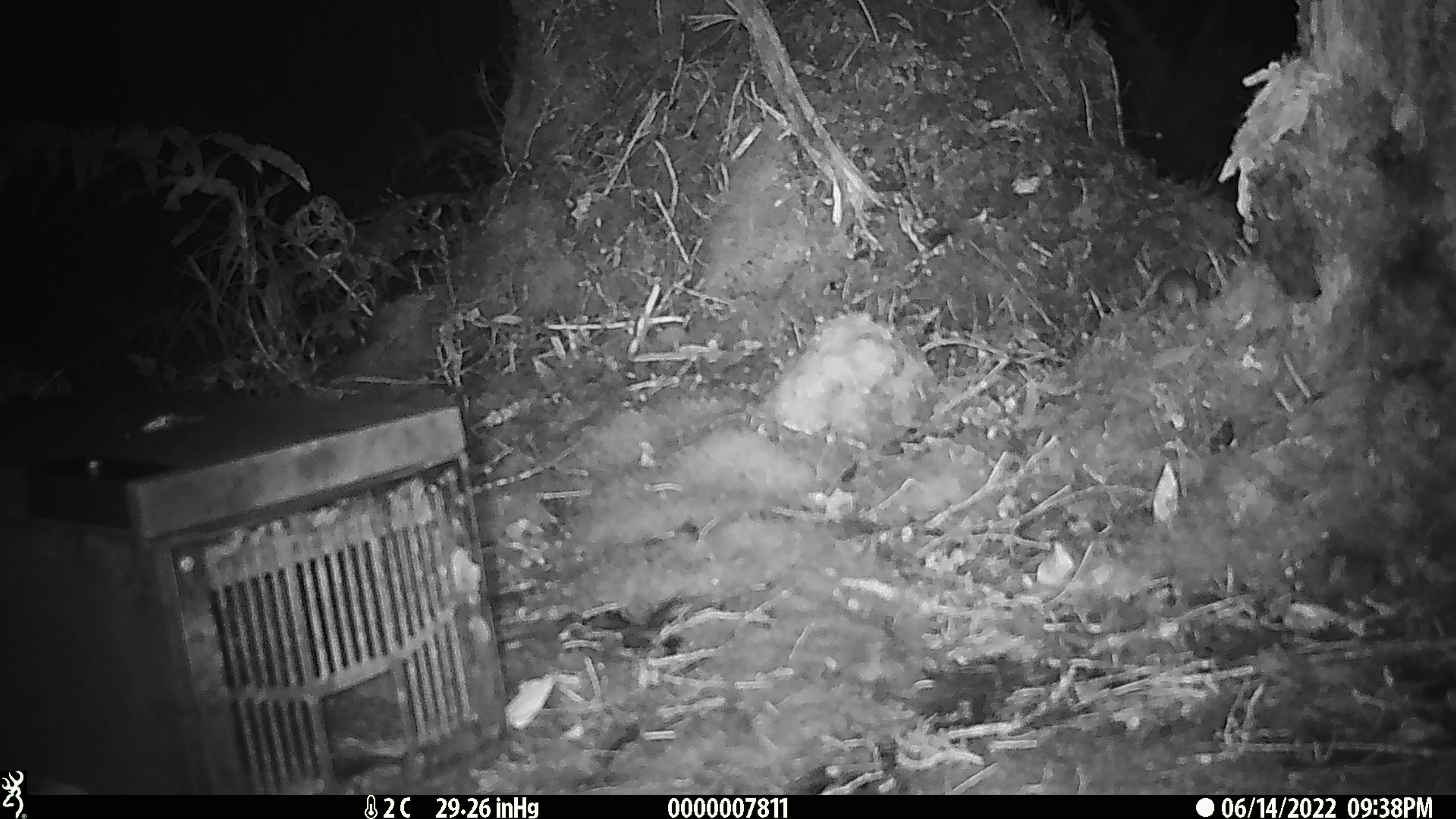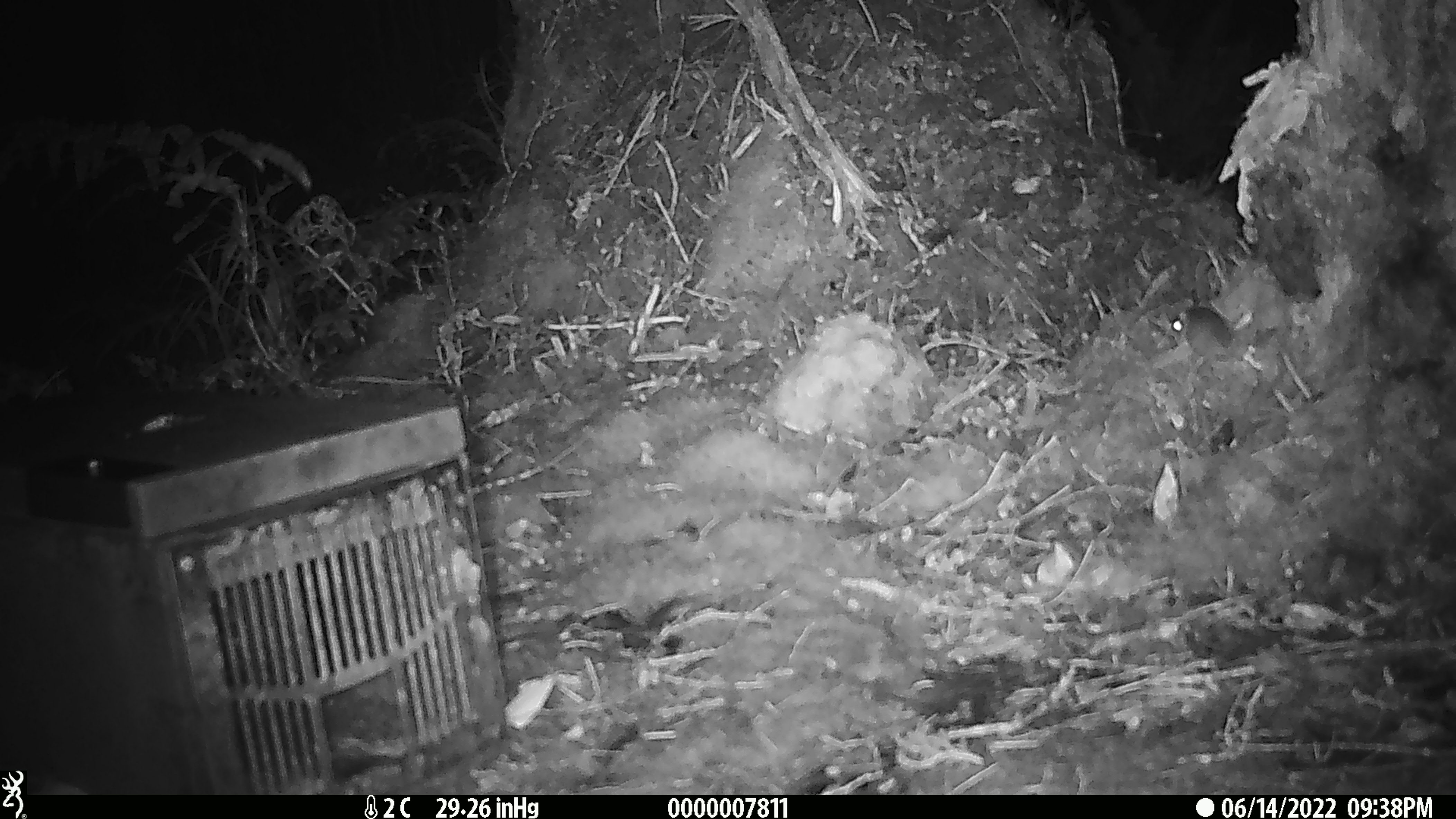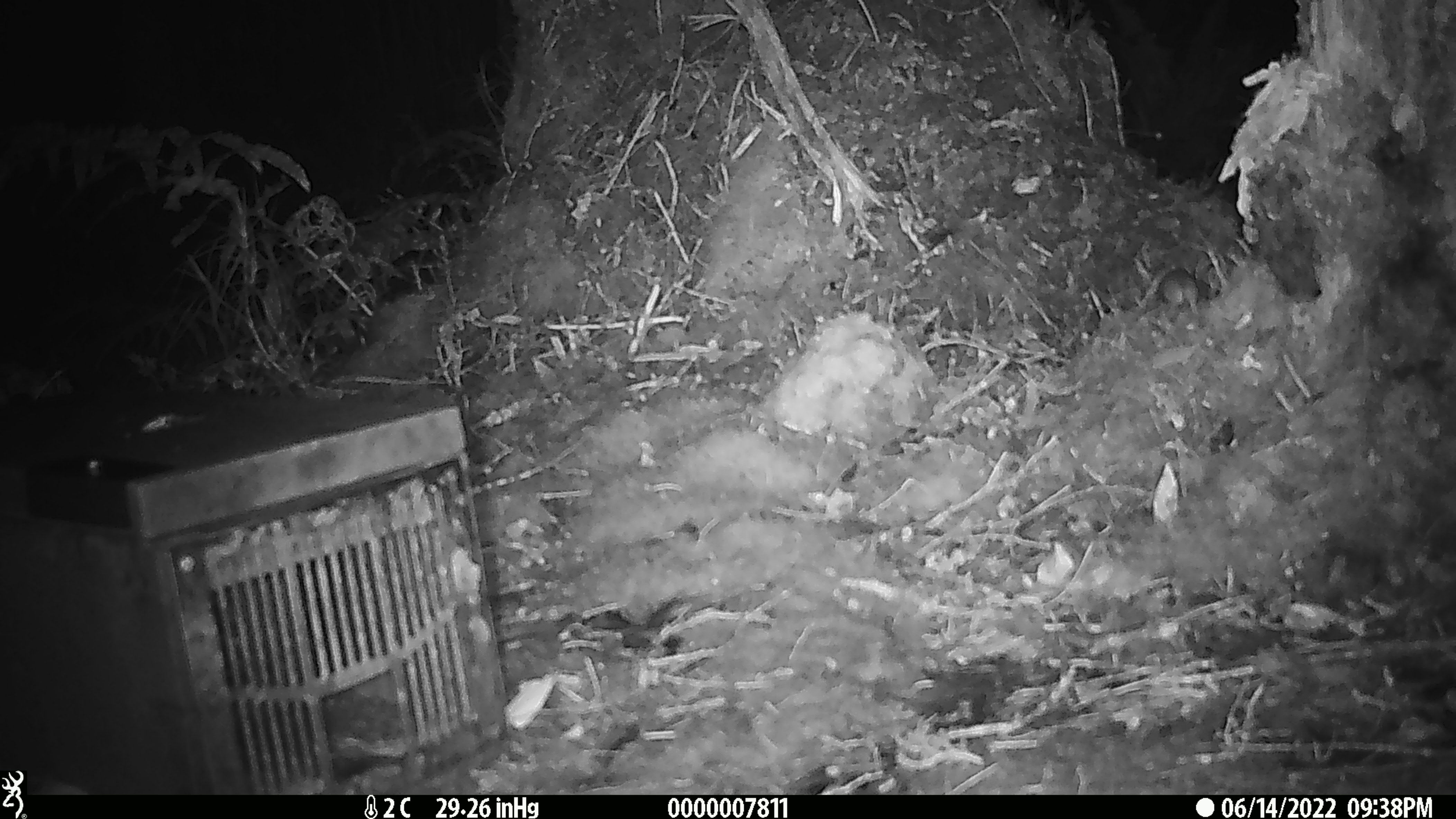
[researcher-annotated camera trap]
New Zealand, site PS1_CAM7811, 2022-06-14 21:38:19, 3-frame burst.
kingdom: Animalia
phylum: Chordata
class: Mammalia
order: Rodentia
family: Muridae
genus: Mus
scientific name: Mus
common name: mouse